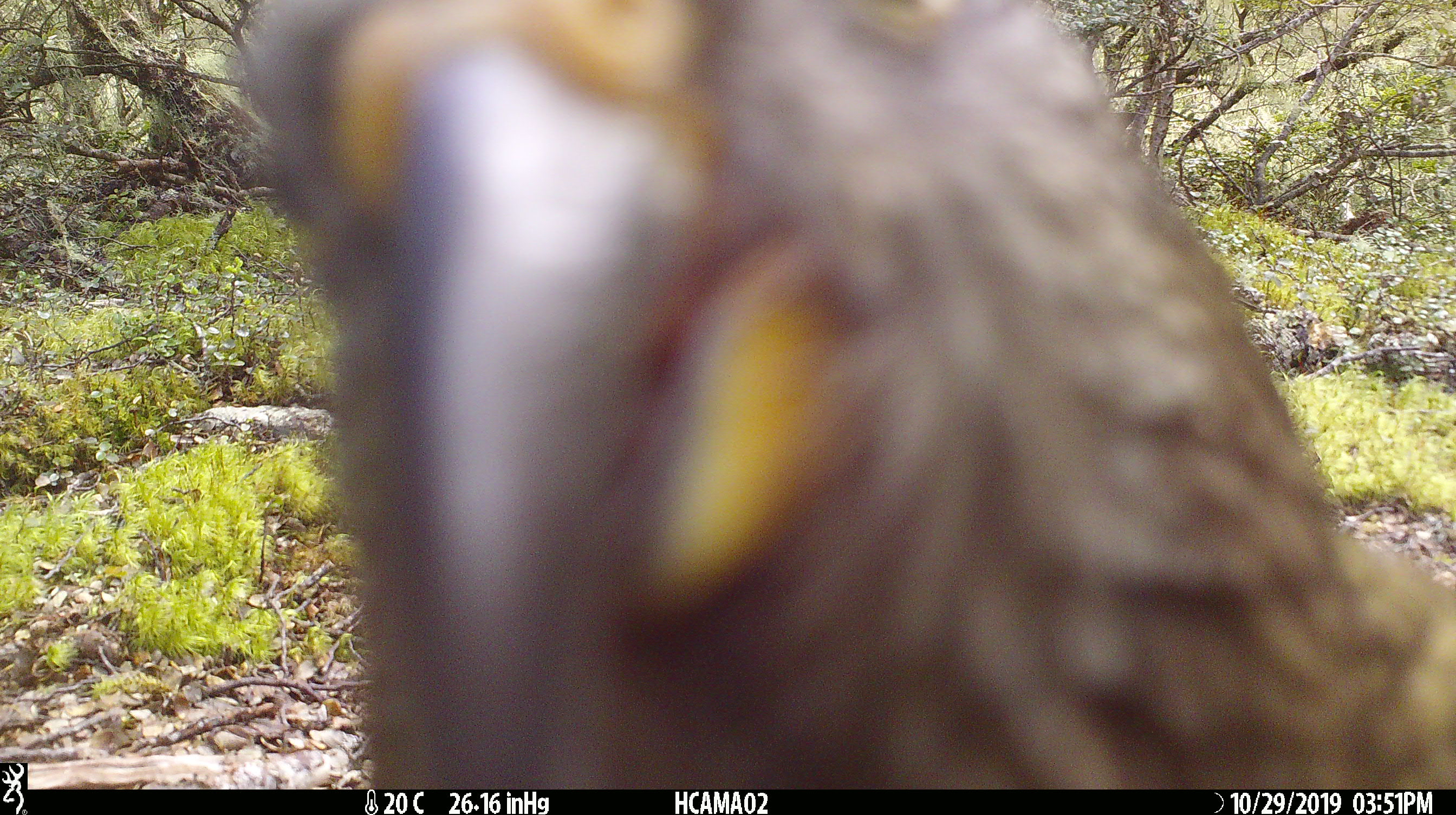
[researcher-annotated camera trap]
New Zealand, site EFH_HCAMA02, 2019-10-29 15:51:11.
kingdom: Animalia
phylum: Chordata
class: Aves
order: Psittaciformes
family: Strigopidae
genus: Nestor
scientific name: Nestor notabilis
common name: kea